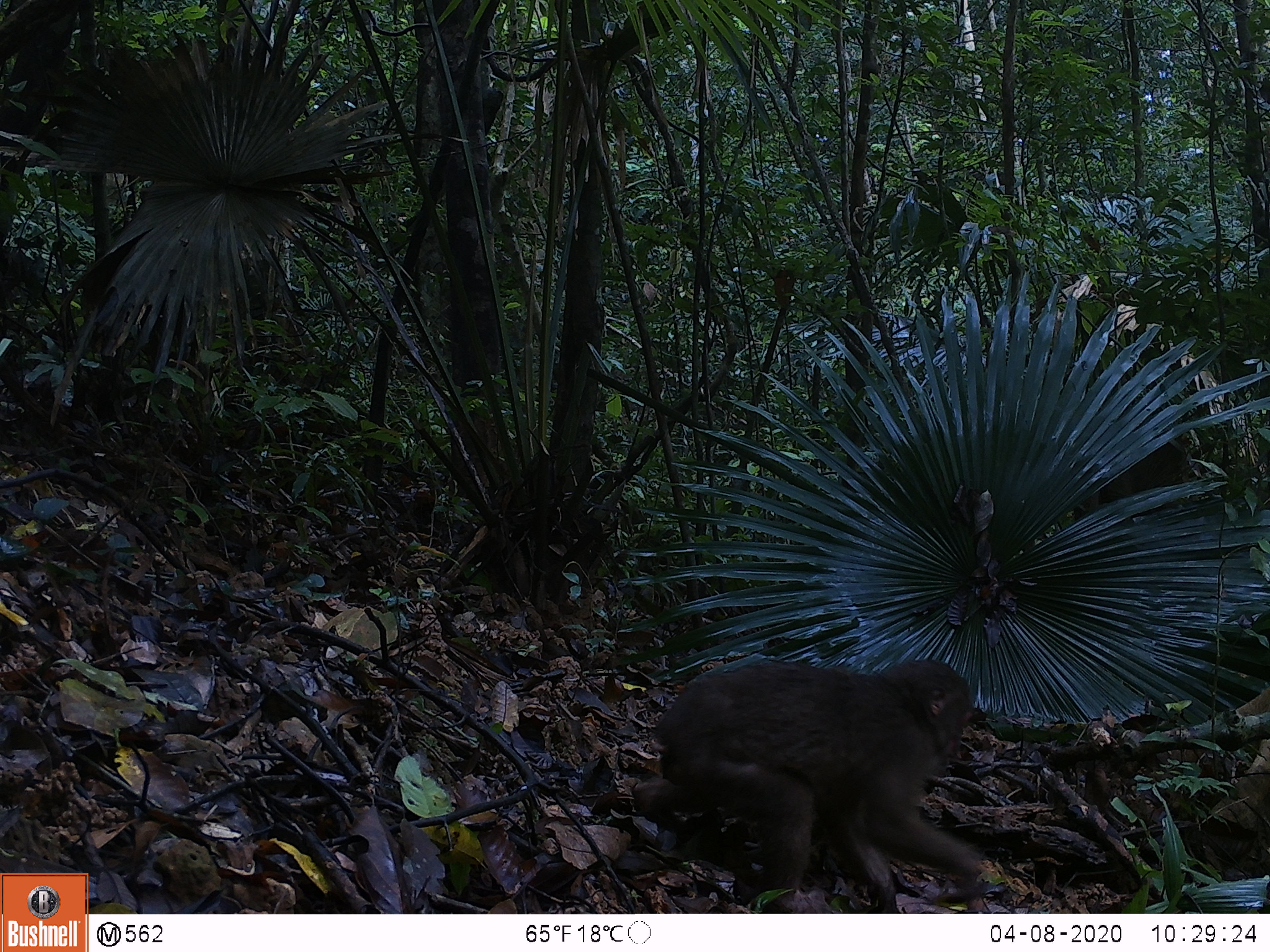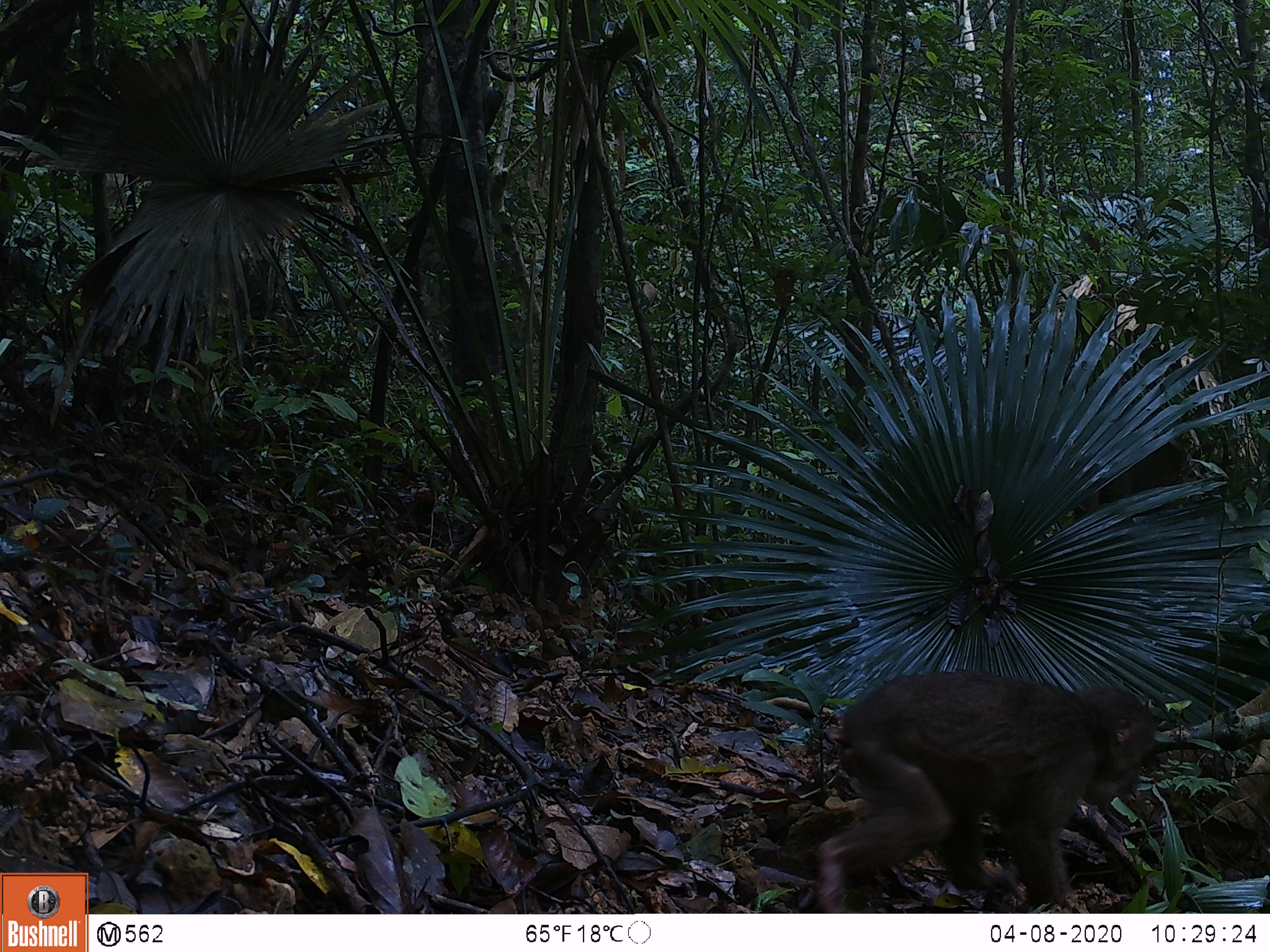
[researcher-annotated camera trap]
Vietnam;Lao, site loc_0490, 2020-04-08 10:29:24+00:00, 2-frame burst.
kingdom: Animalia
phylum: Chordata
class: Mammalia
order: Primates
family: Cercopithecidae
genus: Macaca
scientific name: Macaca arctoides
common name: stump-tailed macaque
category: stump tailed macaque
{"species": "stump tailed macaque (stump-tailed macaque) (Macaca arctoides)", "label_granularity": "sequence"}